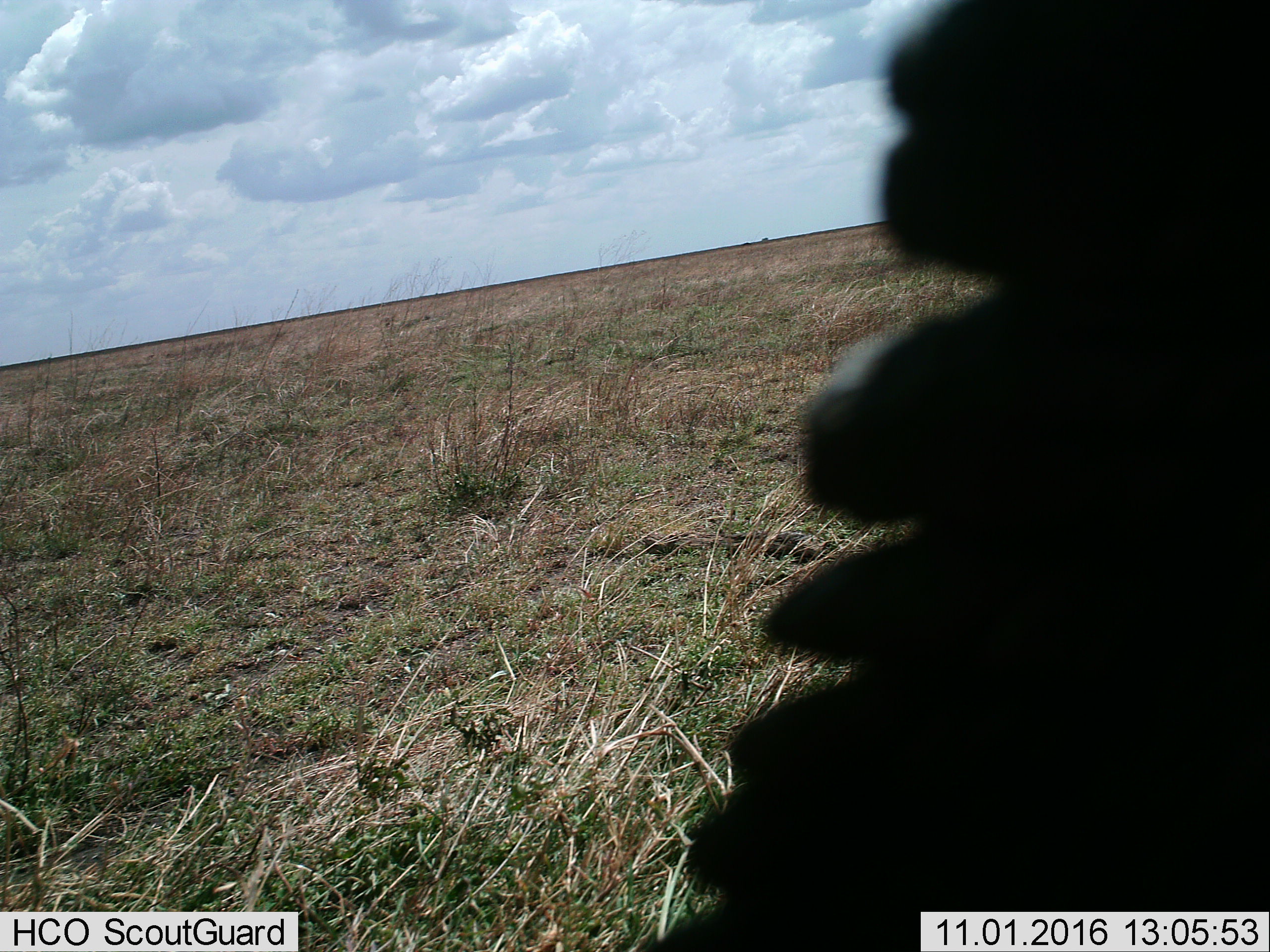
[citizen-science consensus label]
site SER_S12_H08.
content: unidentified animal